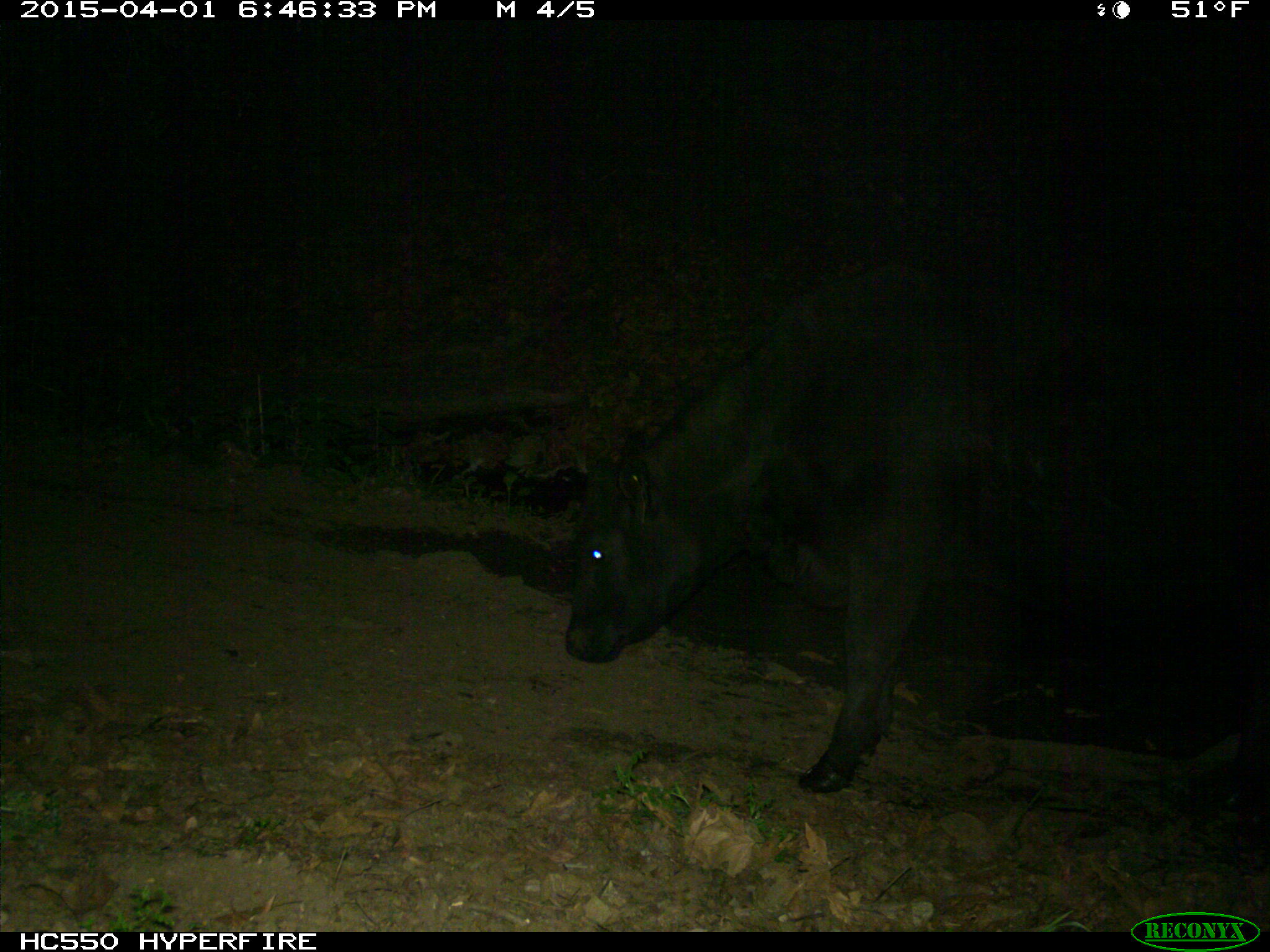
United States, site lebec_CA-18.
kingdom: Animalia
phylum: Chordata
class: Mammalia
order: Artiodactyla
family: Bovidae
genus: Bos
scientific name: Bos taurus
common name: domestic cow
Bos taurus (domestic cow).